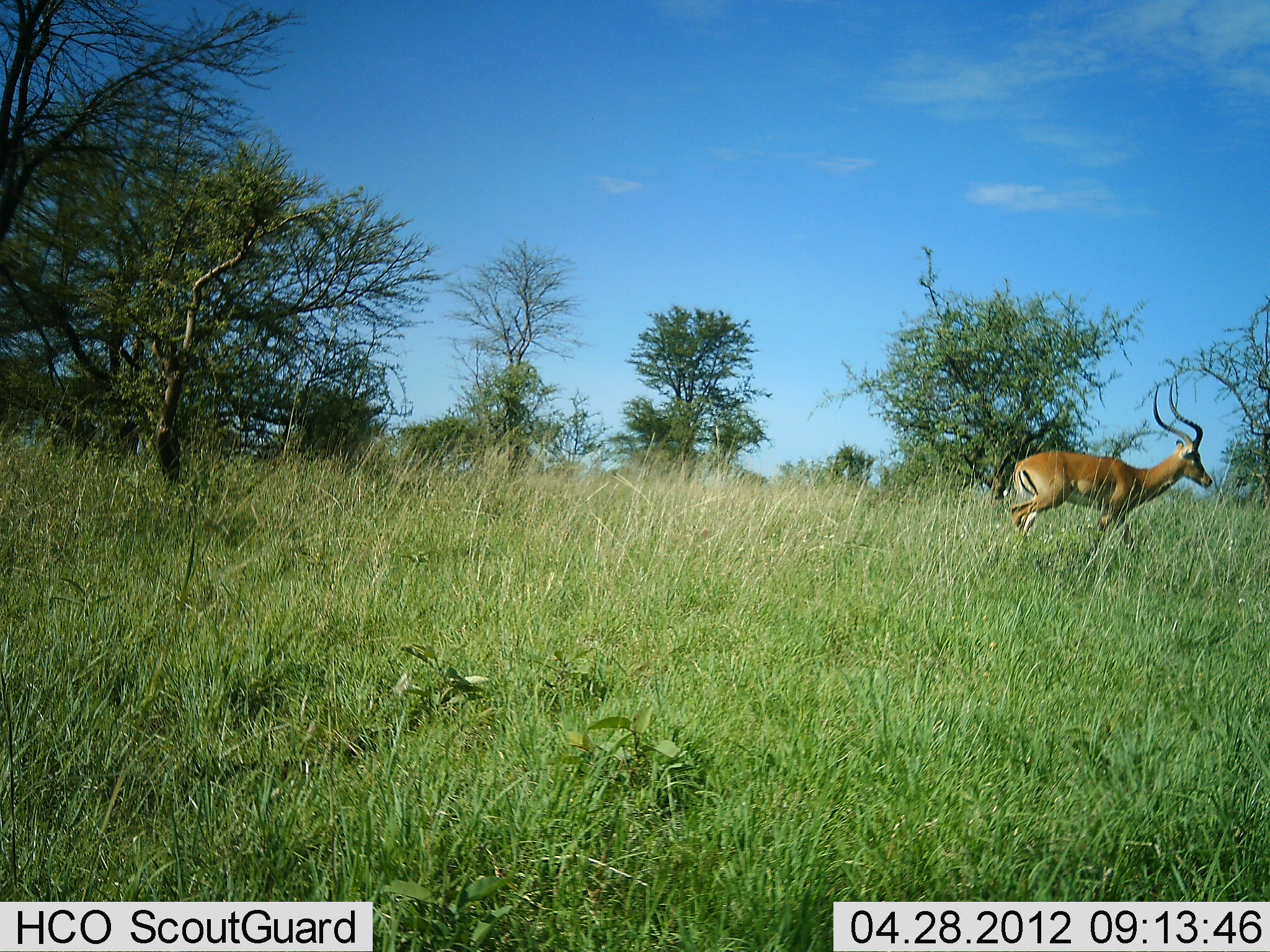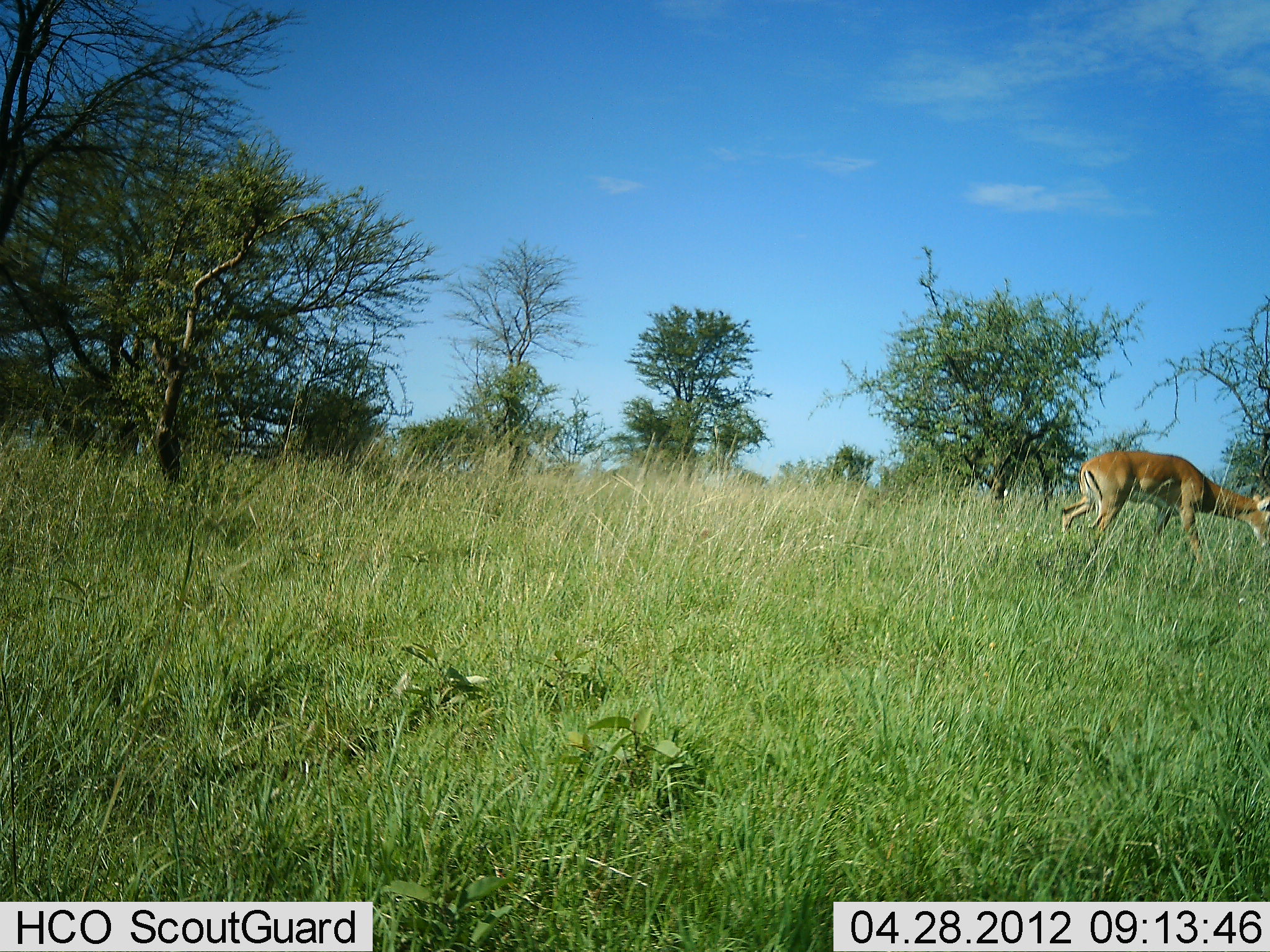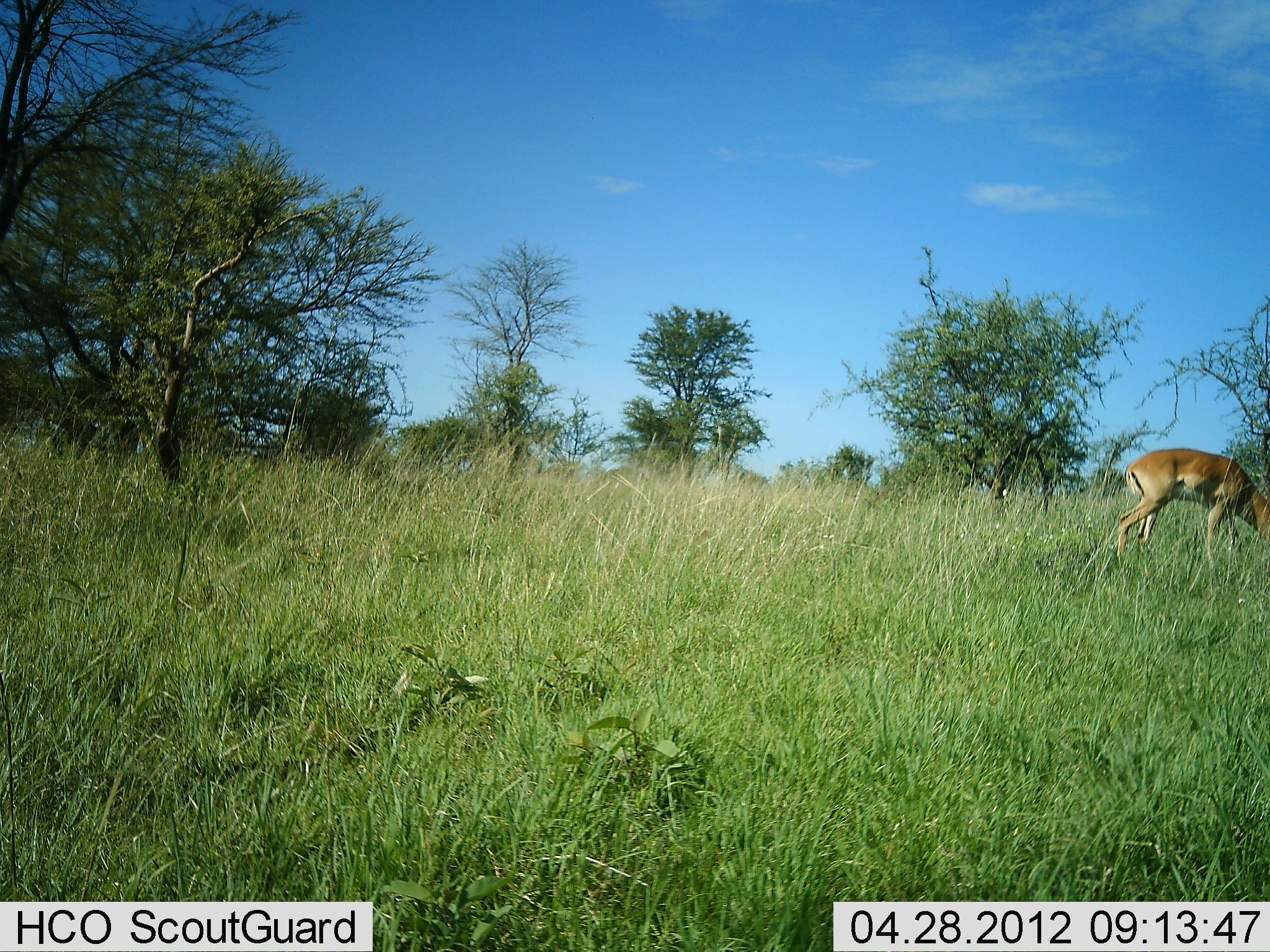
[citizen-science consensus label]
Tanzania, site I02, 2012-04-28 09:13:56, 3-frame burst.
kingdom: Animalia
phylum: Chordata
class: Mammalia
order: Artiodactyla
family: Bovidae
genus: Aepyceros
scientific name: Aepyceros melampus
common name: impala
Impala (Aepyceros melampus), count 1. Behavior (volunteer vote fractions): standing 14%, resting 0%, moving 79%, interacting 0%. Young present (vote fraction): 0%. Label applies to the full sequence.